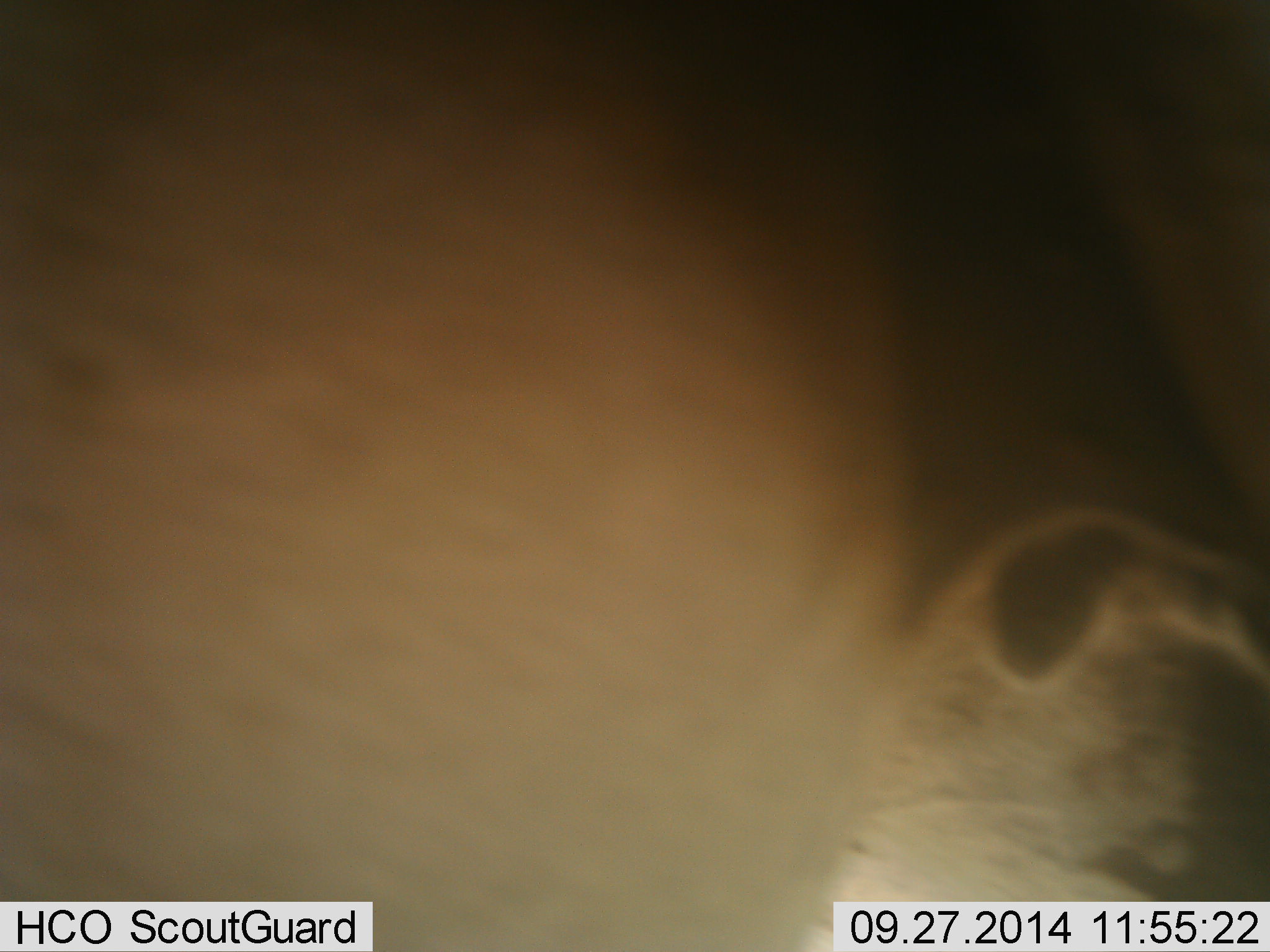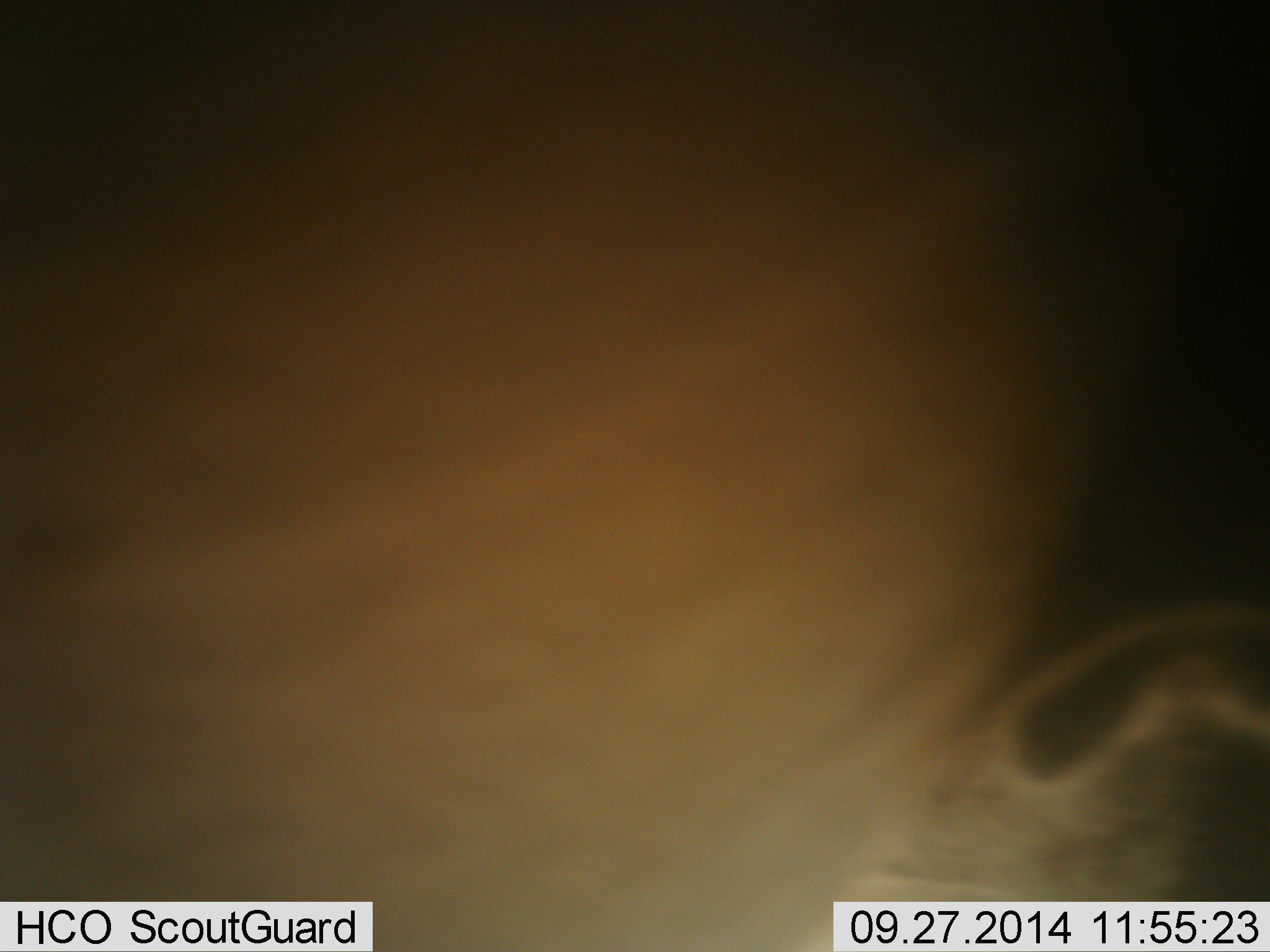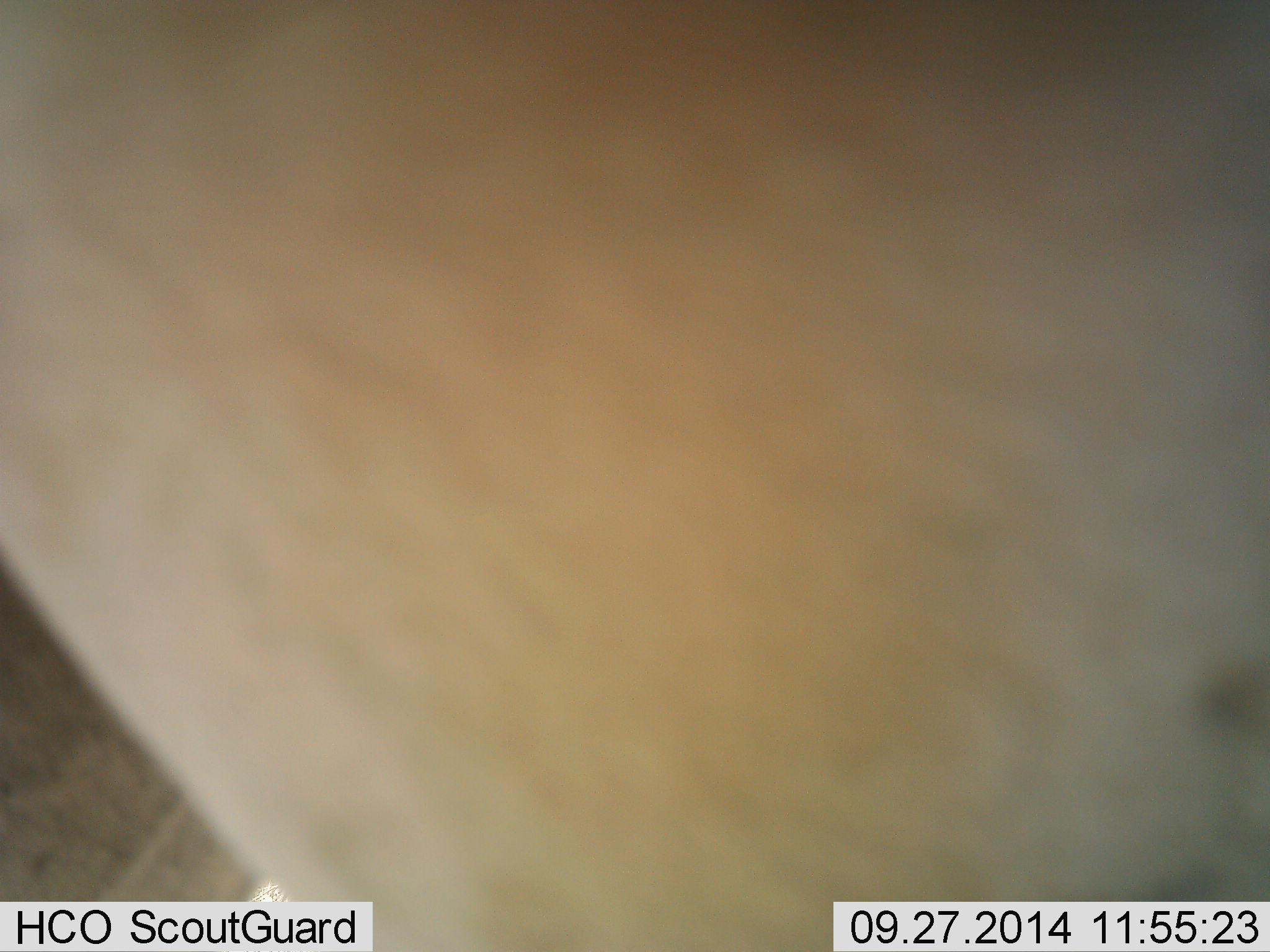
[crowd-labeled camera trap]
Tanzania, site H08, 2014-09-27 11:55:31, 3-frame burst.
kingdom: Animalia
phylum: Chordata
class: Mammalia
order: Artiodactyla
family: Bovidae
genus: Connochaetes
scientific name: Connochaetes taurinus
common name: blue wildebeest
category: wildebeest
Wildebeest (blue wildebeest) (Connochaetes taurinus), count 1. Behavior (volunteer vote fractions): standing 88%, resting 0%, moving 12%, interacting 0%. Young present (vote fraction): 0%. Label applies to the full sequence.